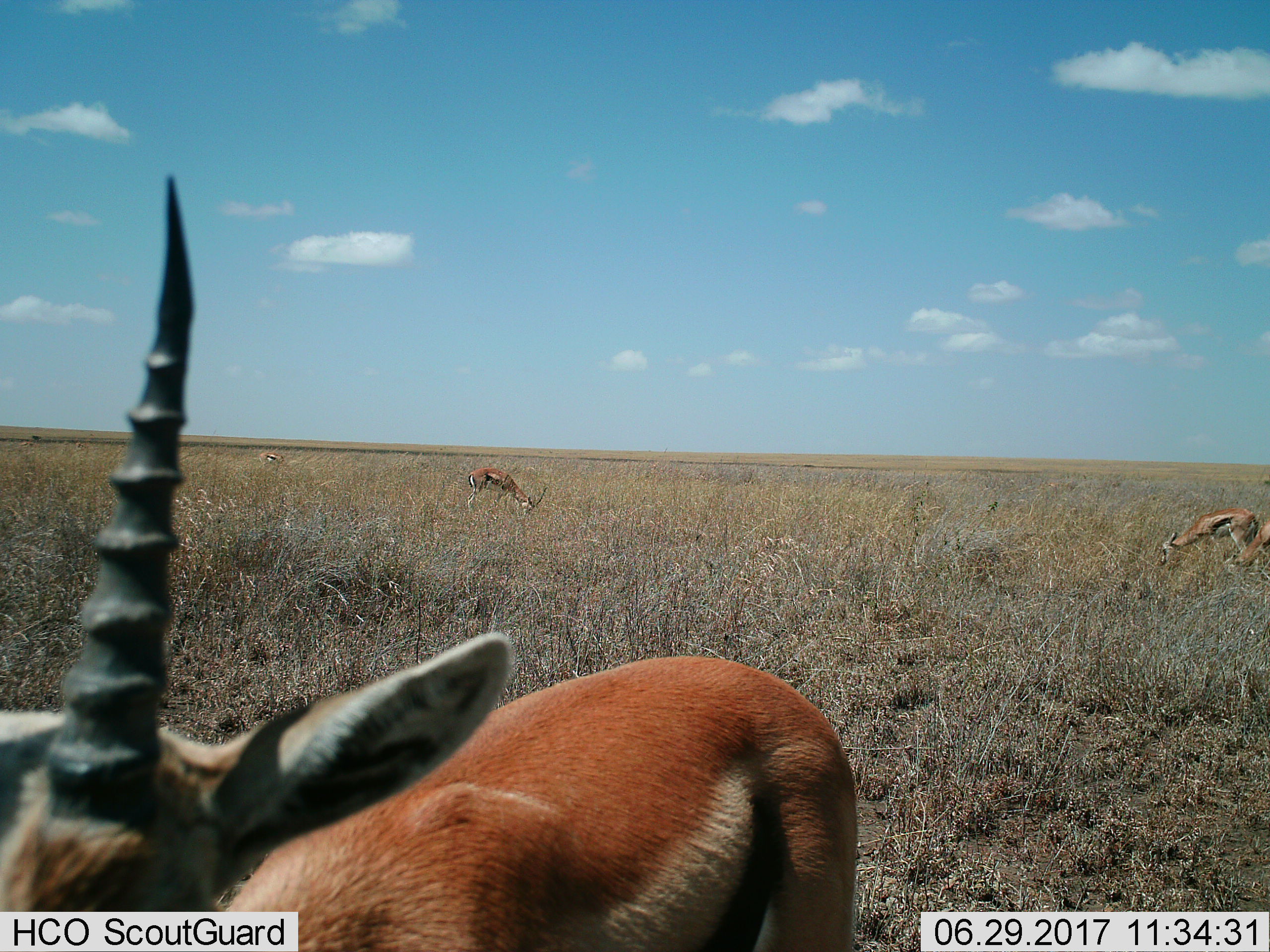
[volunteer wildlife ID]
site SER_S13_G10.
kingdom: Animalia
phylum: Chordata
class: Mammalia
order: Artiodactyla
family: Bovidae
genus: Eudorcas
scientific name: Eudorcas thomsonii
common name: thomson's gazelle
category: gazellethomsons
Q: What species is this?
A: Gazellethomsons (thomson's gazelle) (Eudorcas thomsonii).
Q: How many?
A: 5.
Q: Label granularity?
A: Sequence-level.